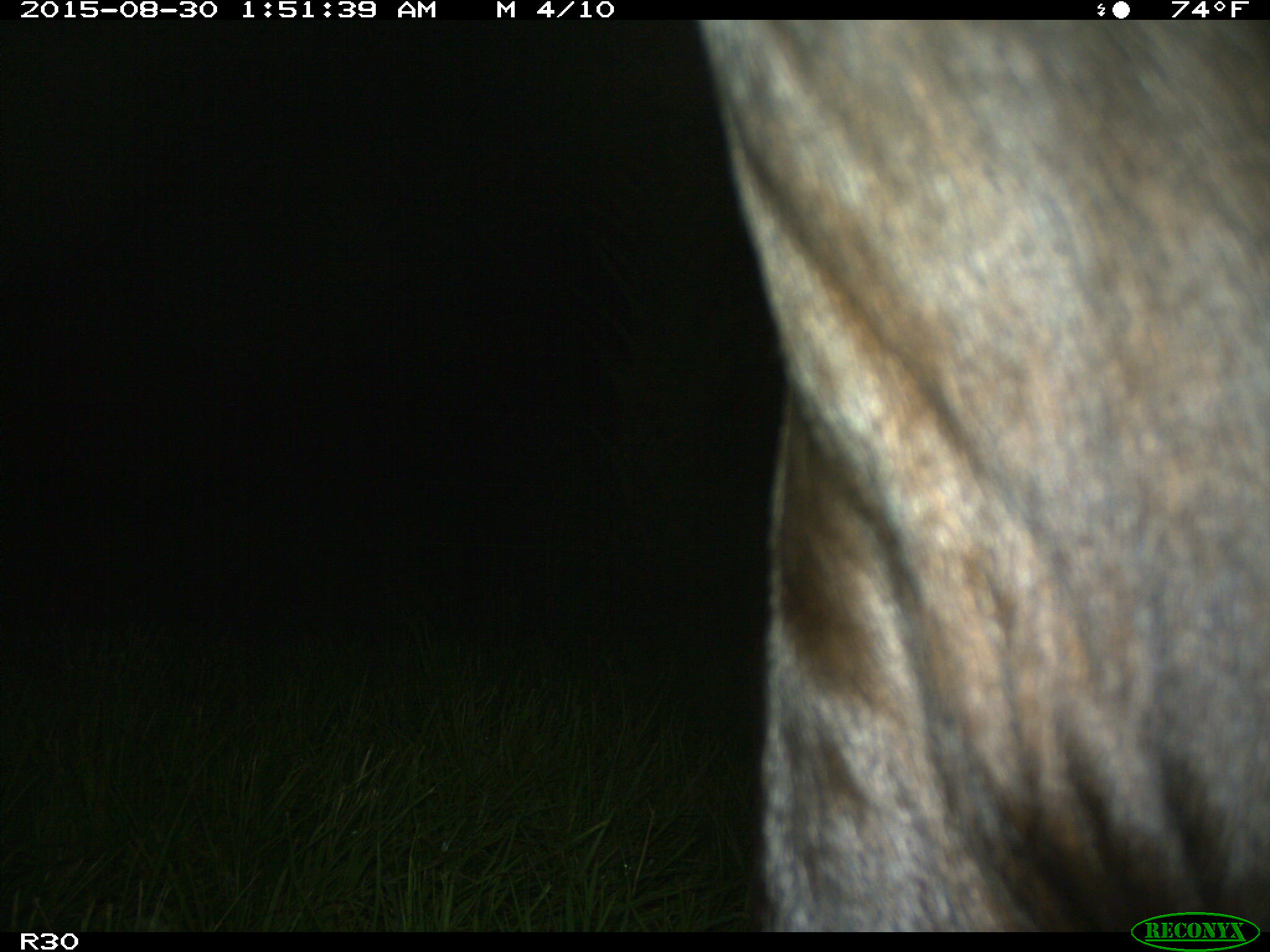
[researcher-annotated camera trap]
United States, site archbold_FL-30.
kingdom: Animalia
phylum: Chordata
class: Mammalia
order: Artiodactyla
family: Bovidae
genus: Bos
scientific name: Bos taurus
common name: domestic cow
Bos taurus (domestic cow).